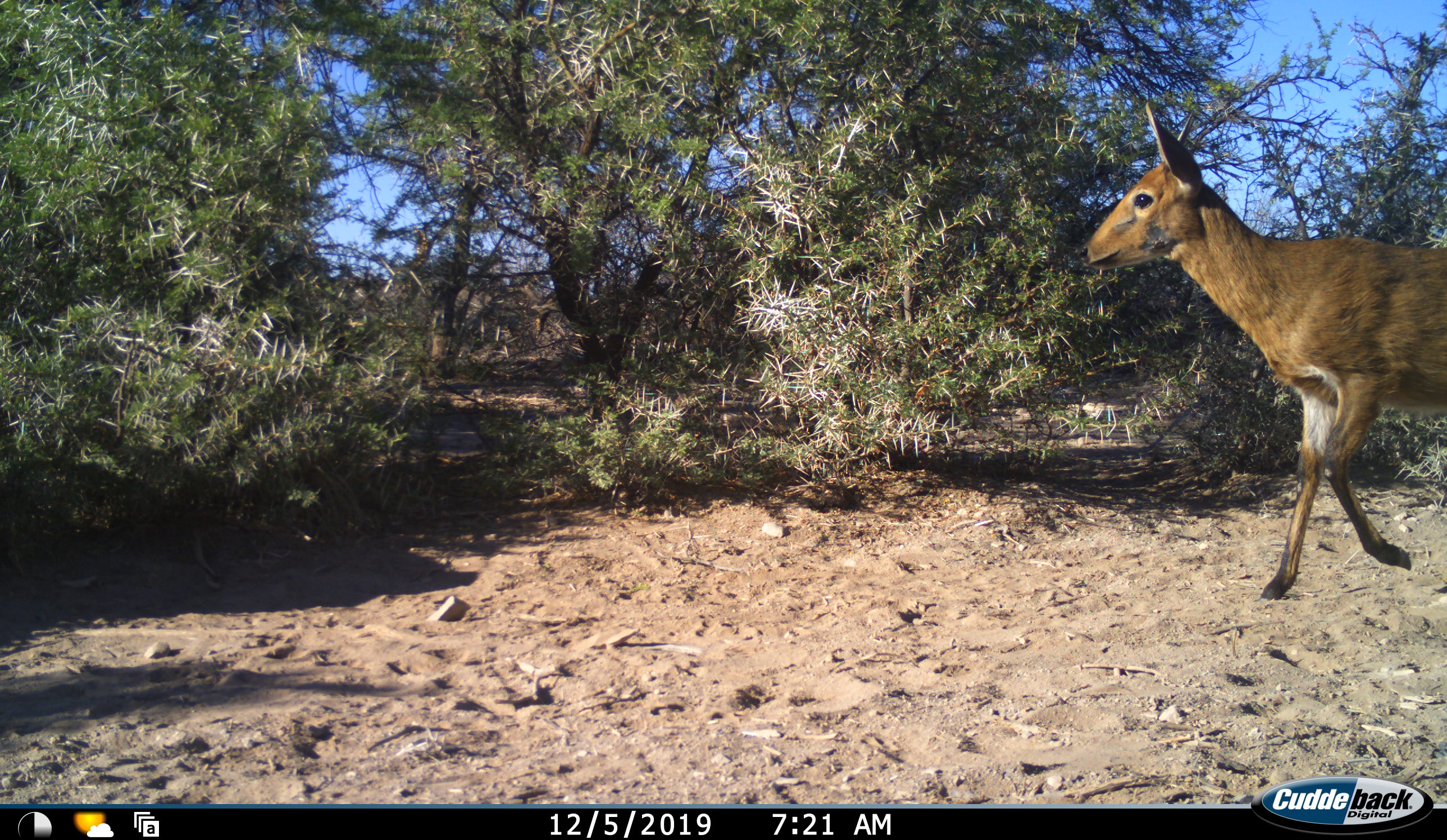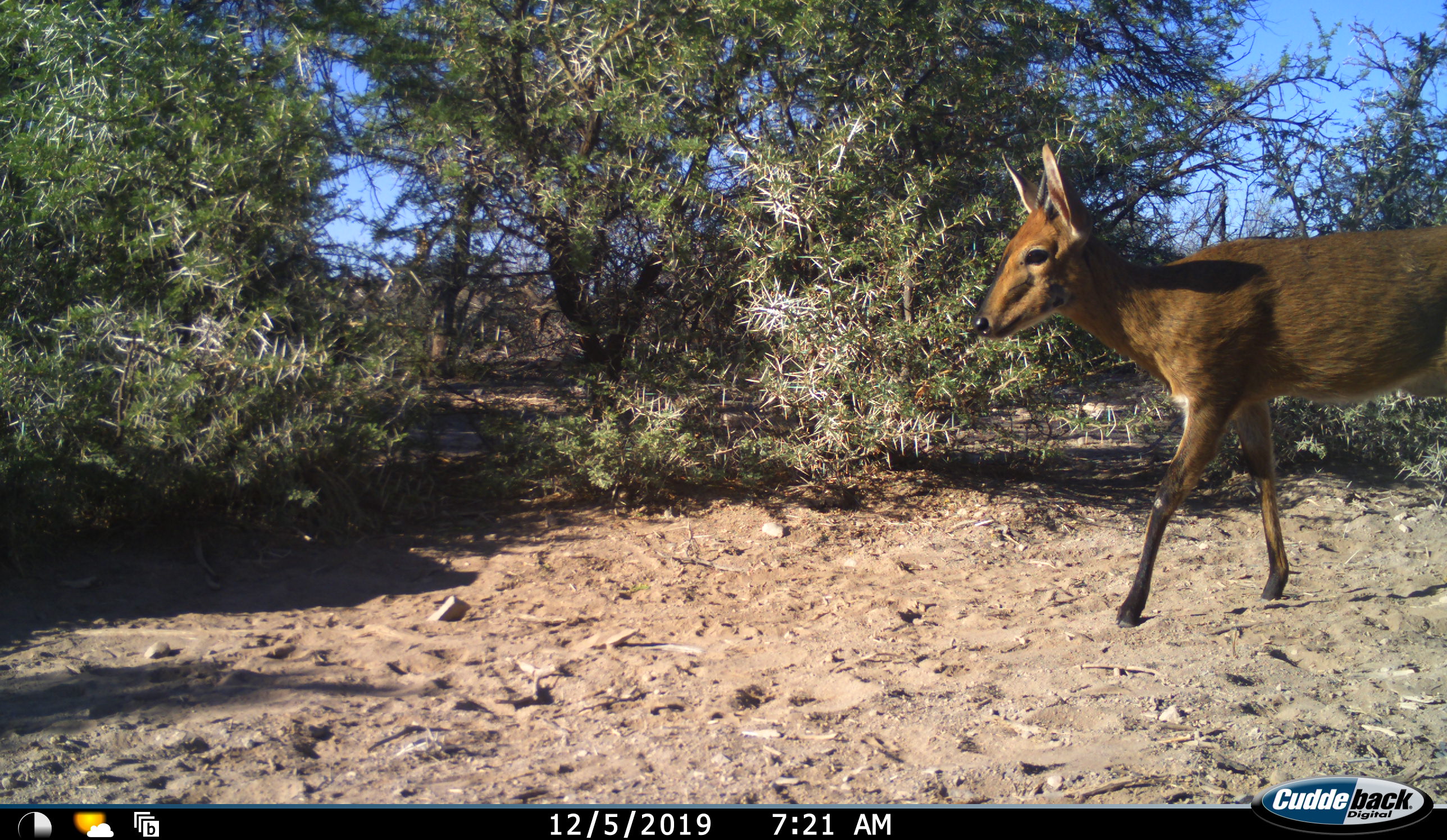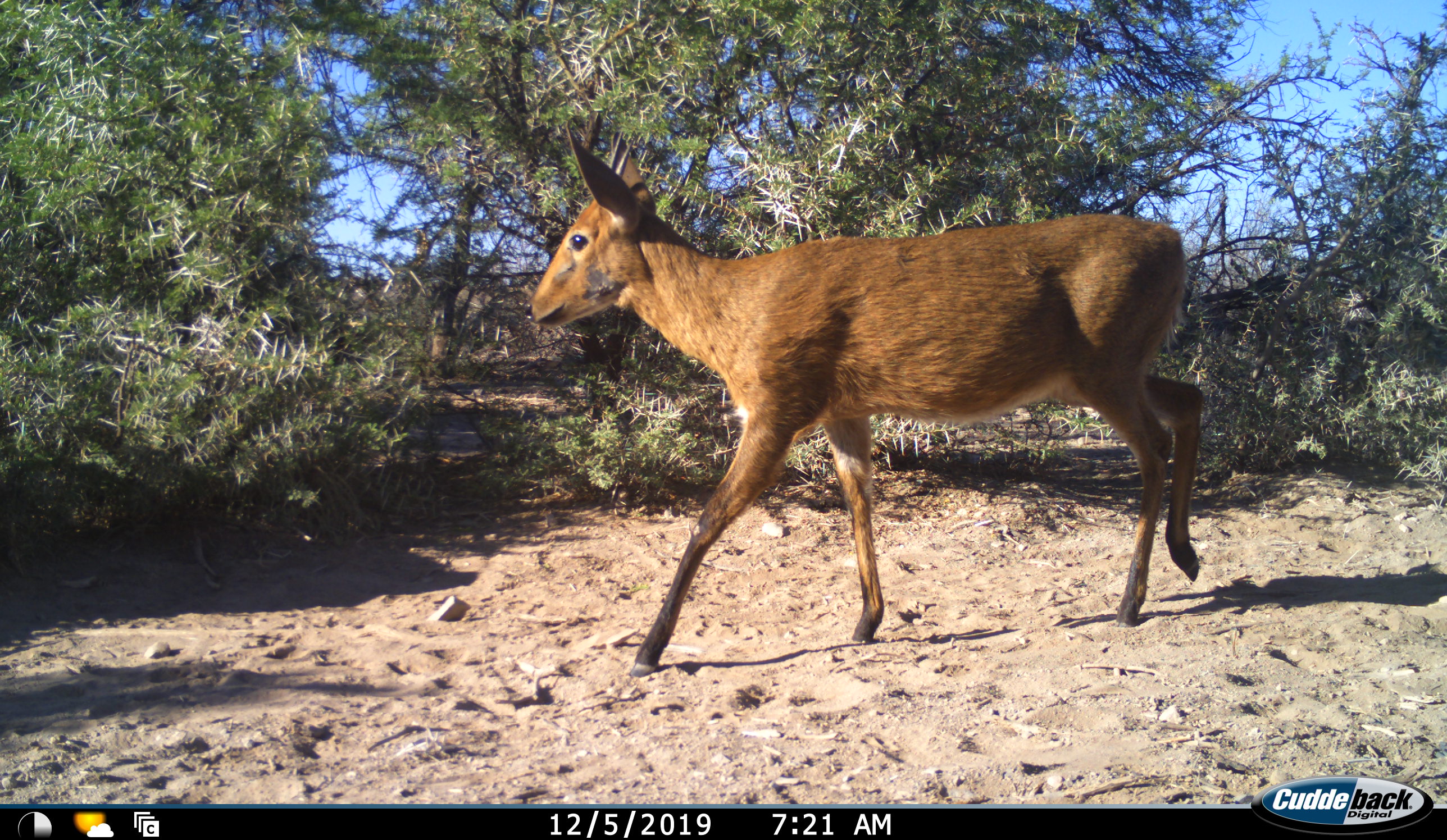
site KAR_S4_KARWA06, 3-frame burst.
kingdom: Animalia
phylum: Chordata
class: Mammalia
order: Artiodactyla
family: Bovidae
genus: Sylvicapra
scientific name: Sylvicapra grimmia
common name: common duiker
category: duikercommongrey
Duikercommongrey (common duiker) (Sylvicapra grimmia), count 1. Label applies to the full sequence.